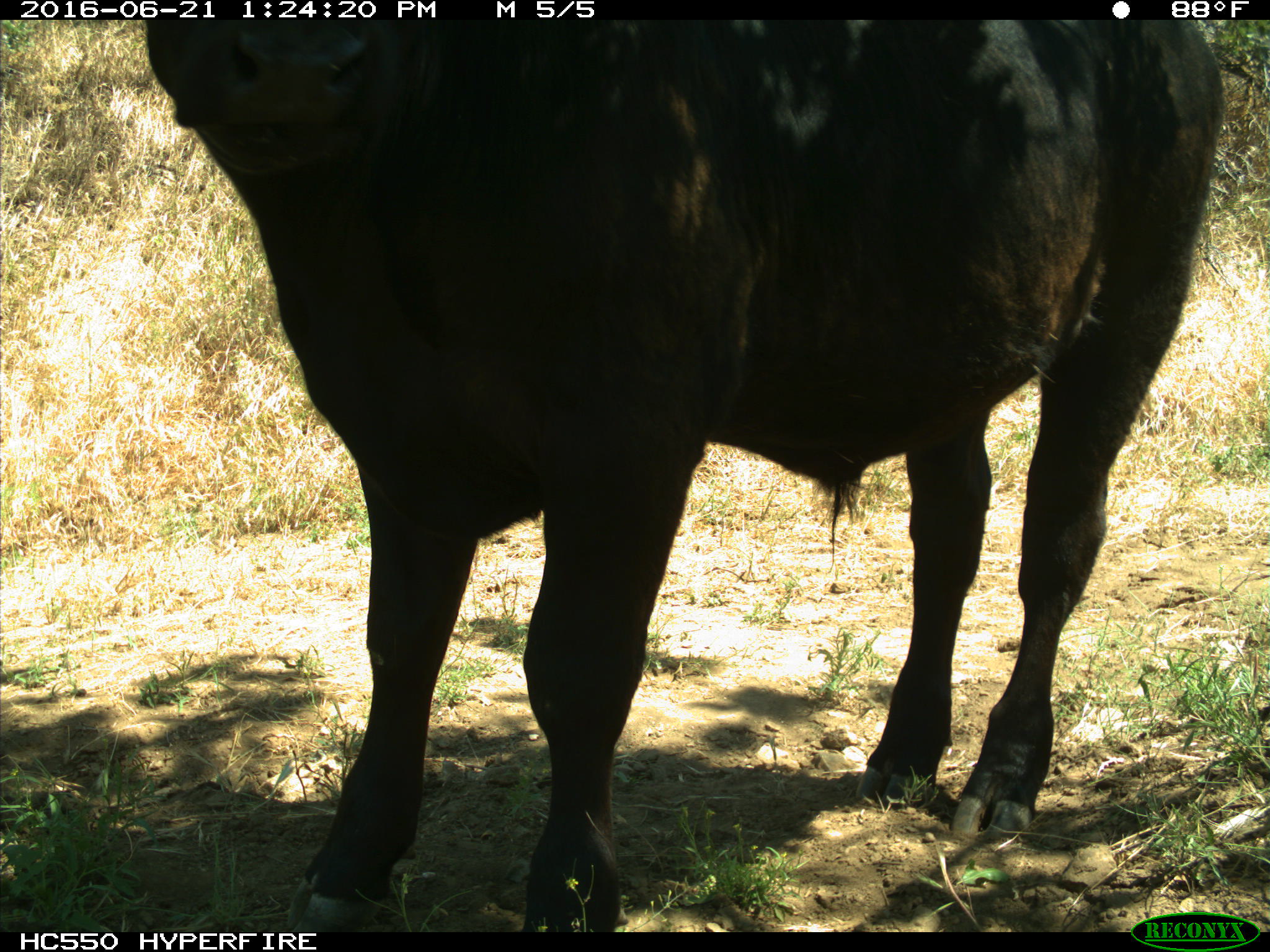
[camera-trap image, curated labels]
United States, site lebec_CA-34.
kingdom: Animalia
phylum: Chordata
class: Mammalia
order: Artiodactyla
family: Bovidae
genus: Bos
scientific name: Bos taurus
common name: domestic cow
Bos taurus (domestic cow).